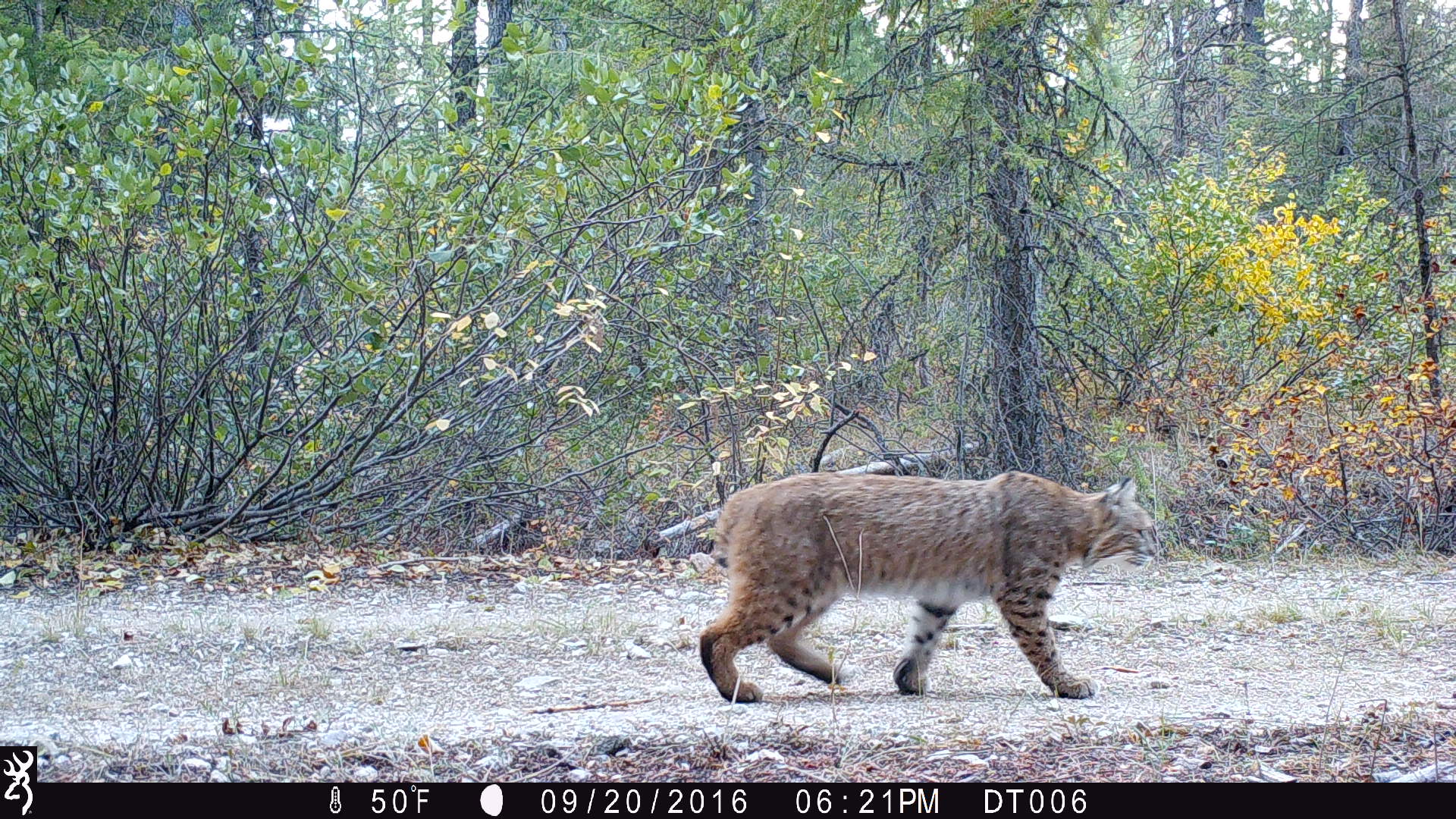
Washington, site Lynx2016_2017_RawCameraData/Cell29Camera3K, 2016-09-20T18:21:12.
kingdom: Animalia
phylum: Chordata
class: Mammalia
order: Carnivora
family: Felidae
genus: Lynx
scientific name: Lynx rufus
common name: bobcat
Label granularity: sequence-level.